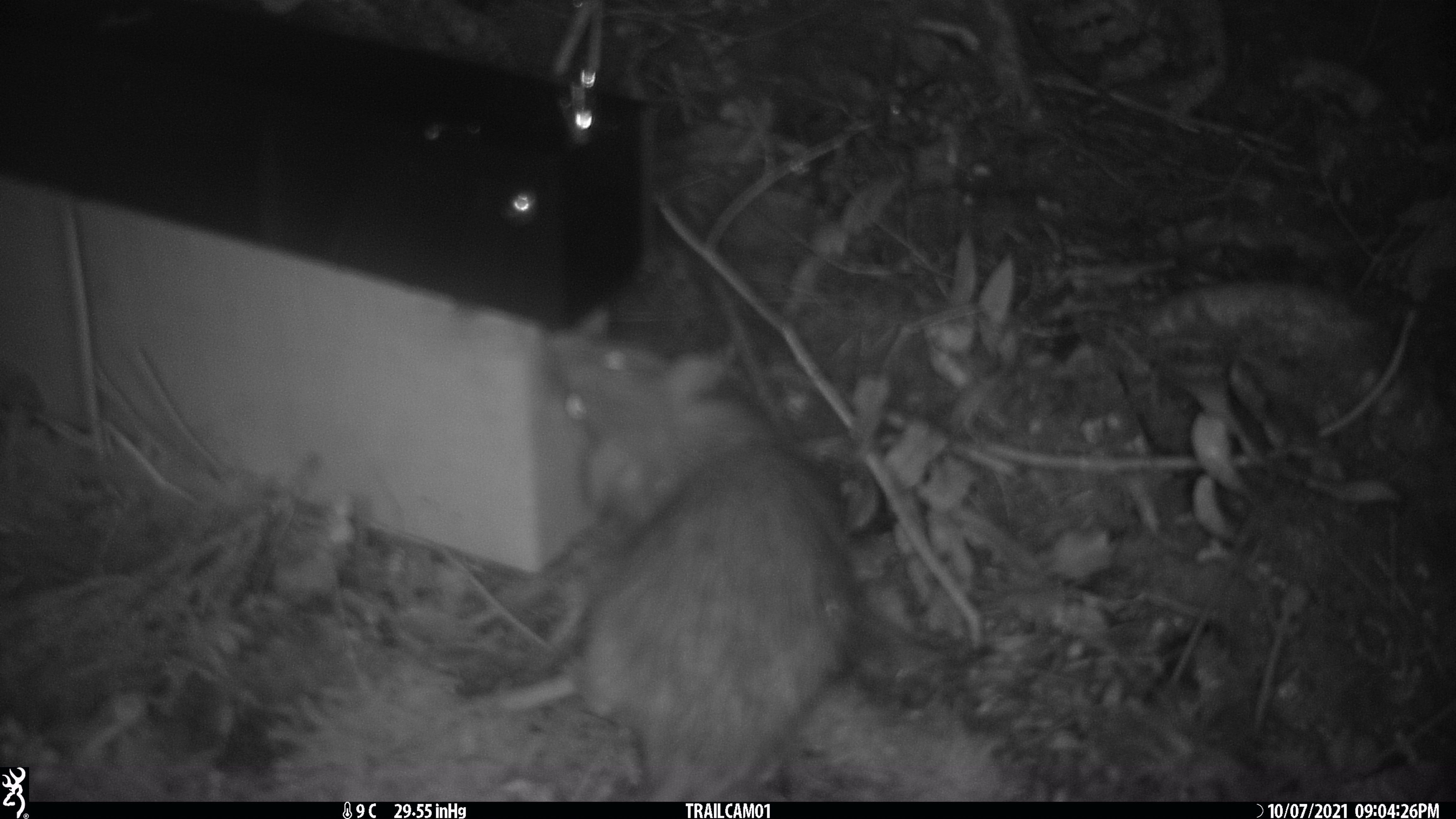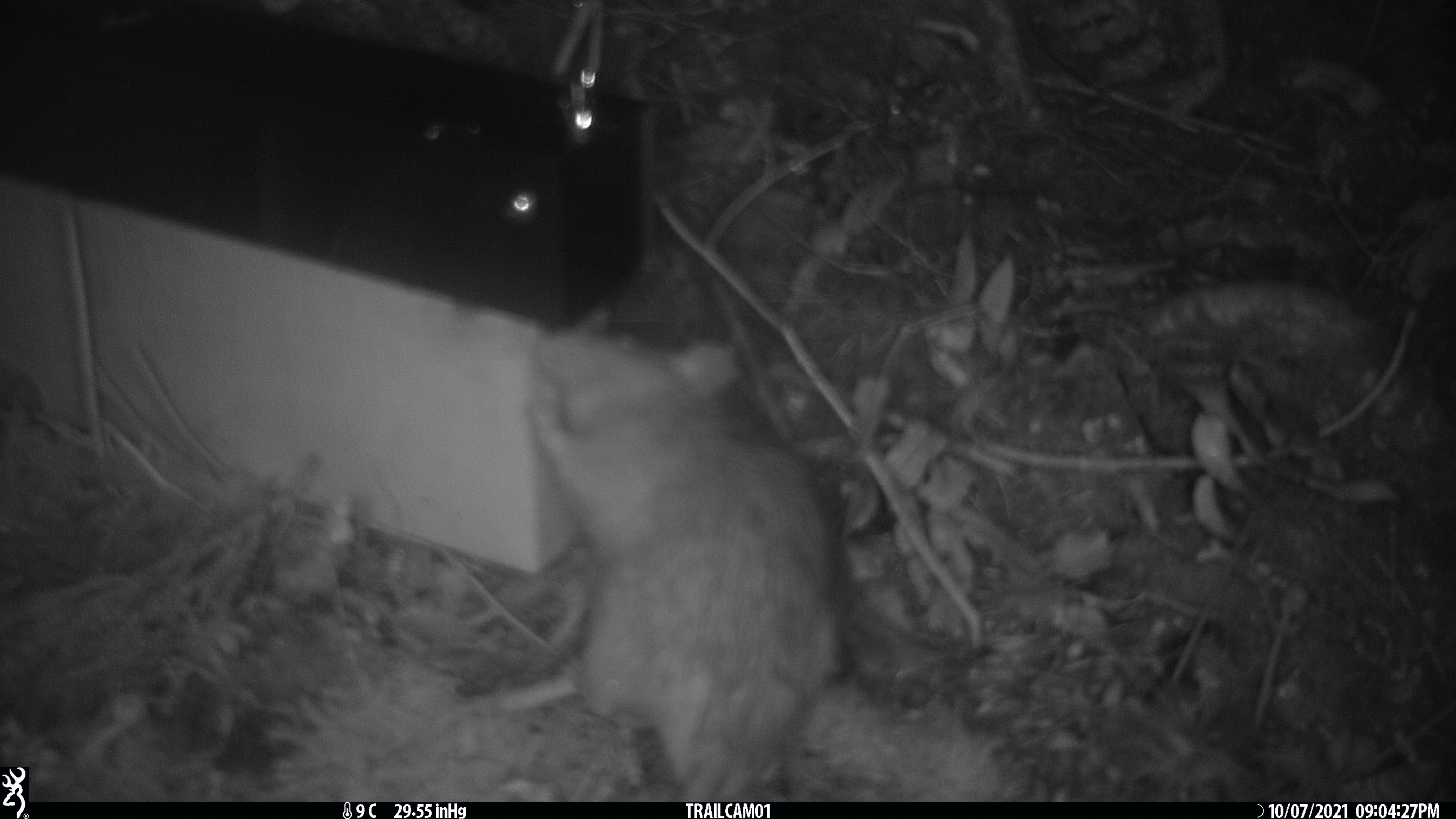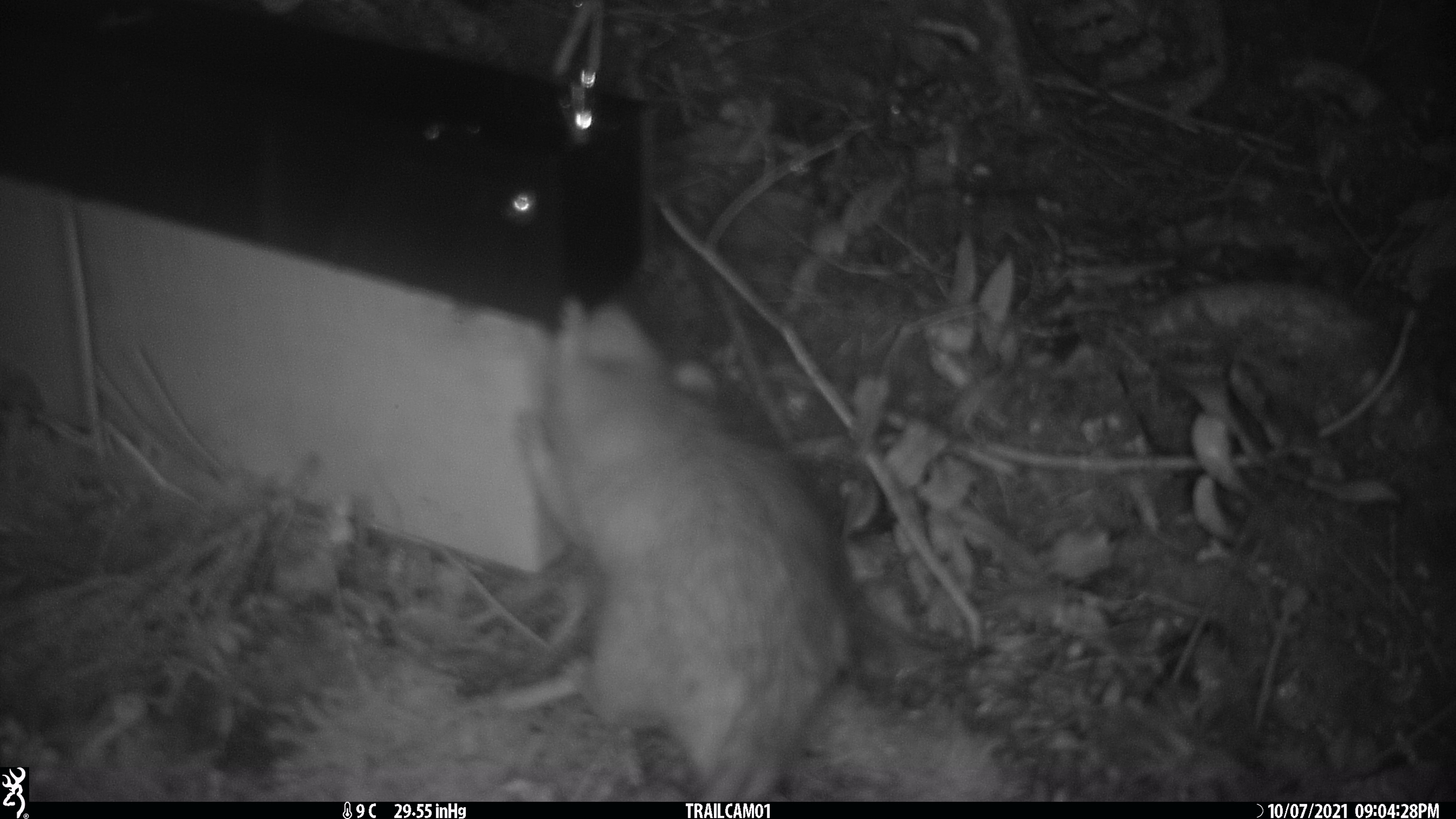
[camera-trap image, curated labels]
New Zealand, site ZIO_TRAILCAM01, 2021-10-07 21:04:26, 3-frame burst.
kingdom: Animalia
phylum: Chordata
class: Mammalia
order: Rodentia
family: Muridae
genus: Rattus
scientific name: Rattus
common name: rat